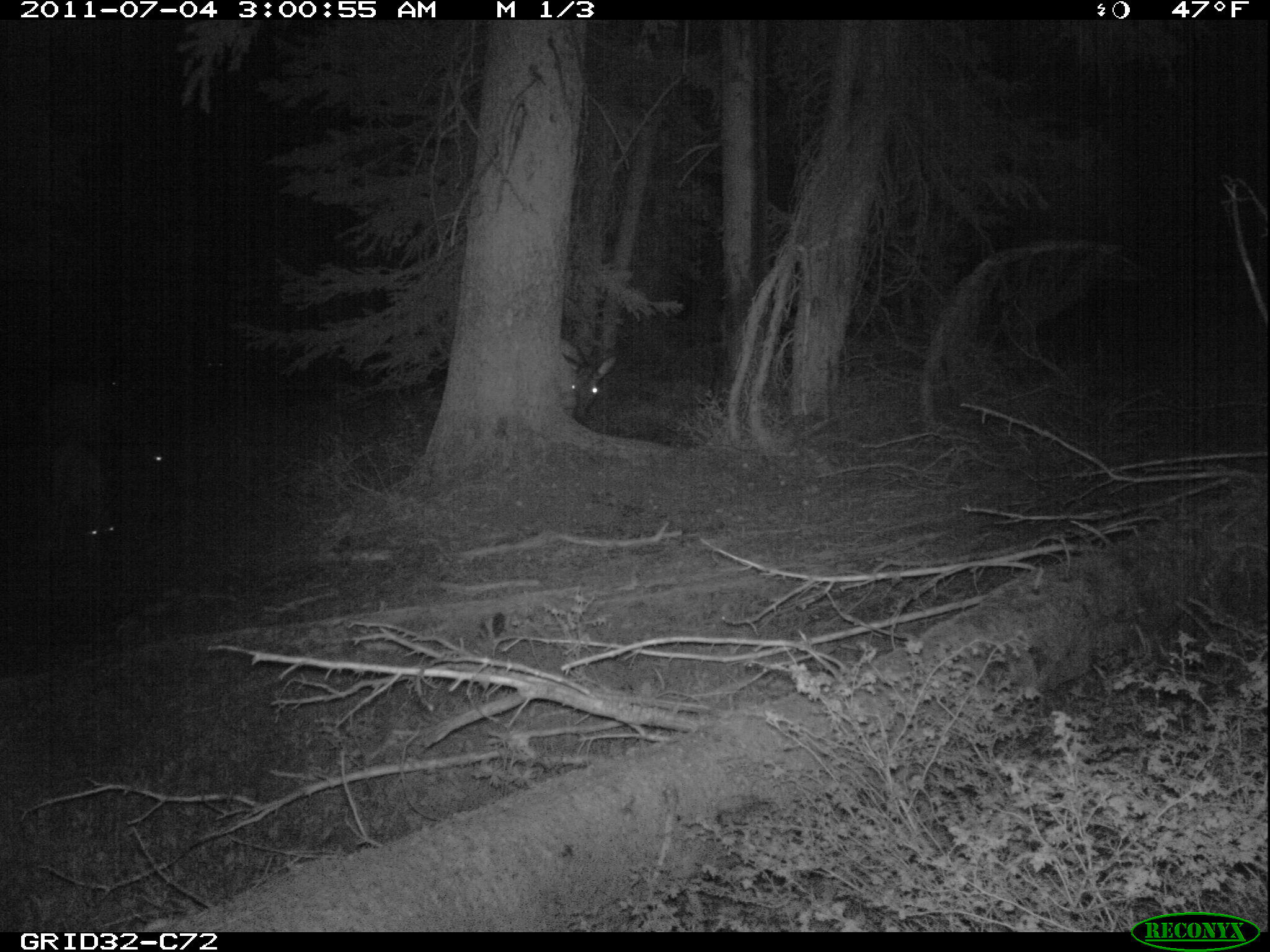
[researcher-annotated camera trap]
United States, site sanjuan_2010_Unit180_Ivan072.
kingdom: Animalia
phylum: Chordata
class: Mammalia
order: Artiodactyla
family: Cervidae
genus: Cervus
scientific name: Cervus elaphus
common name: red deer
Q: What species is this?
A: Cervus elaphus (red deer).